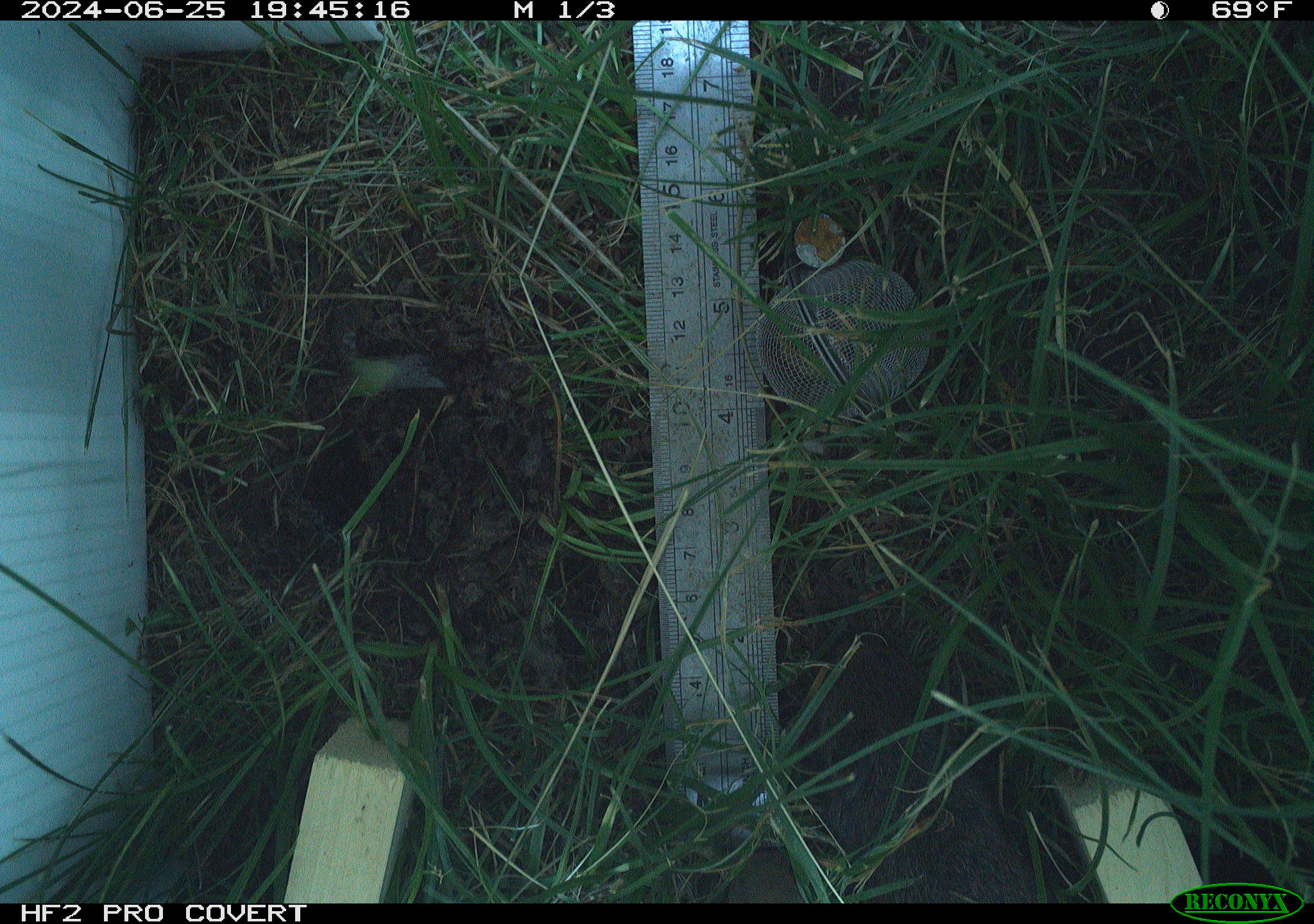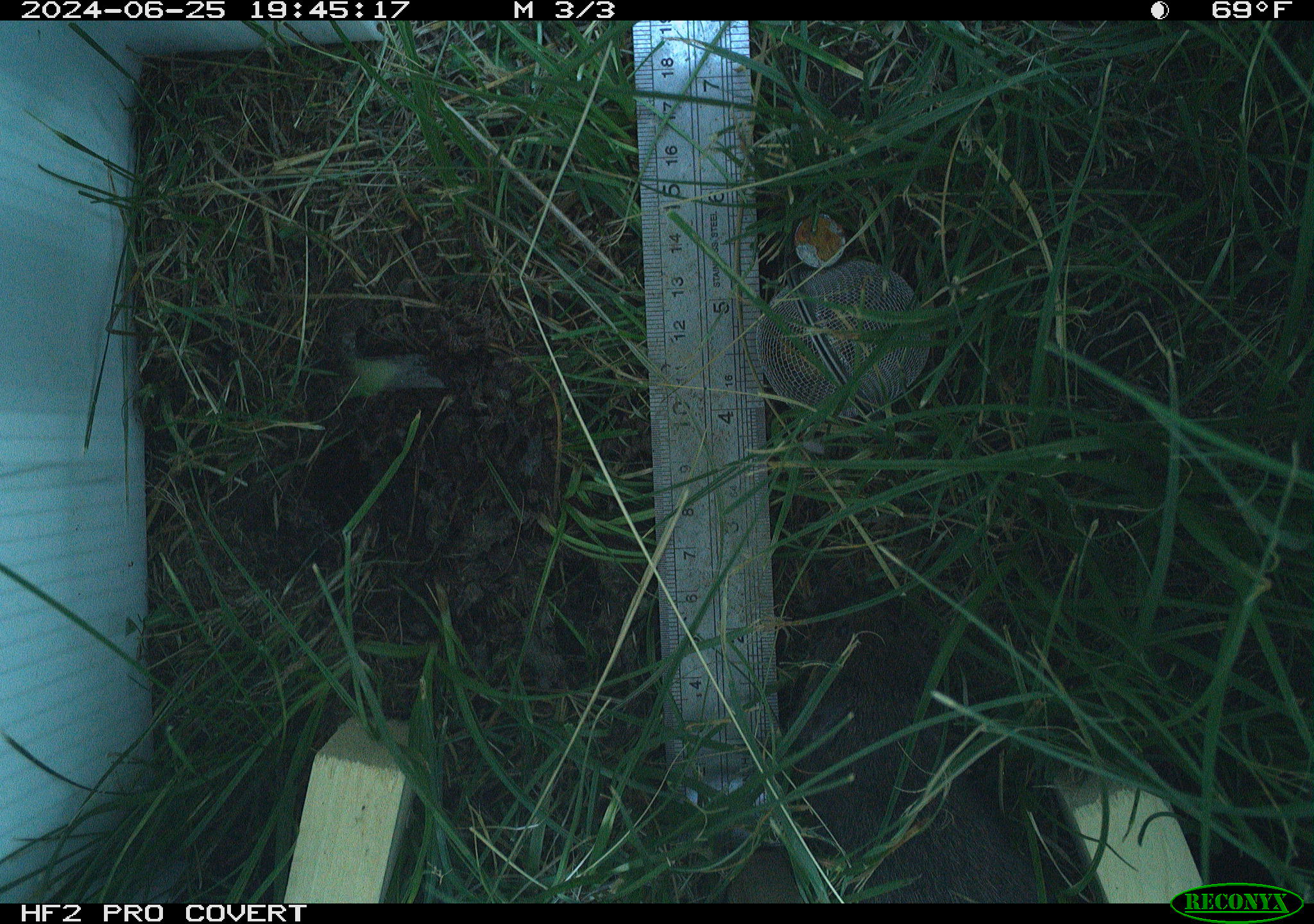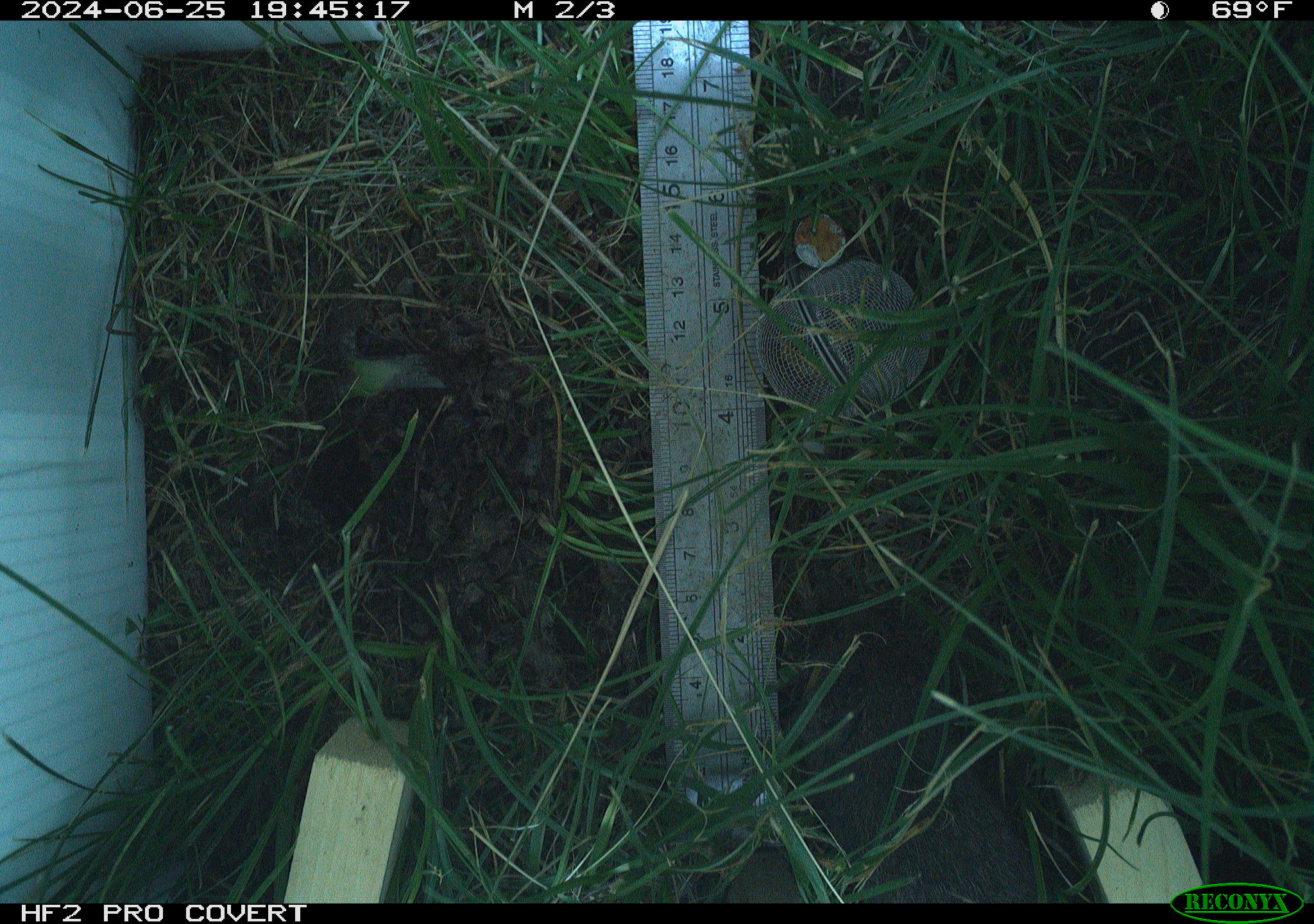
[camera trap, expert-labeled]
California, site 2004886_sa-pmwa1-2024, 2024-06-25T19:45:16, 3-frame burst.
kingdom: Animalia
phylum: Chordata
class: Mammalia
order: Rodentia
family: Cricetidae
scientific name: Arvicolinae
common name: voles, lemmings, and muskrats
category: arvicolinae subfamily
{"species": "arvicolinae subfamily (voles, lemmings, and muskrats) (Arvicolinae)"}